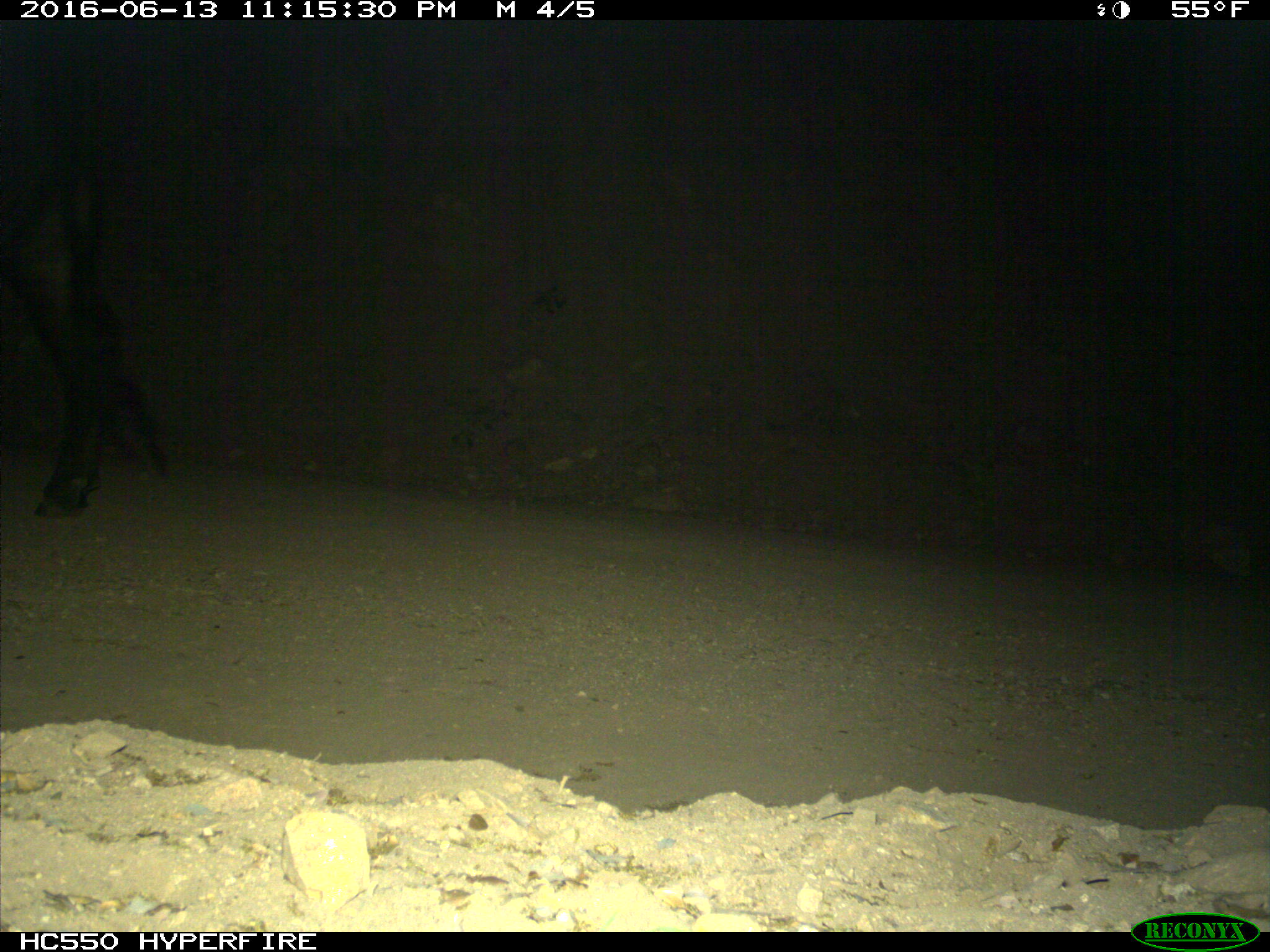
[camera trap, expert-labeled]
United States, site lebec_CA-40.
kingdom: Animalia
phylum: Chordata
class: Mammalia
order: Artiodactyla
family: Bovidae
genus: Bos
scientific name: Bos taurus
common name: domestic cow